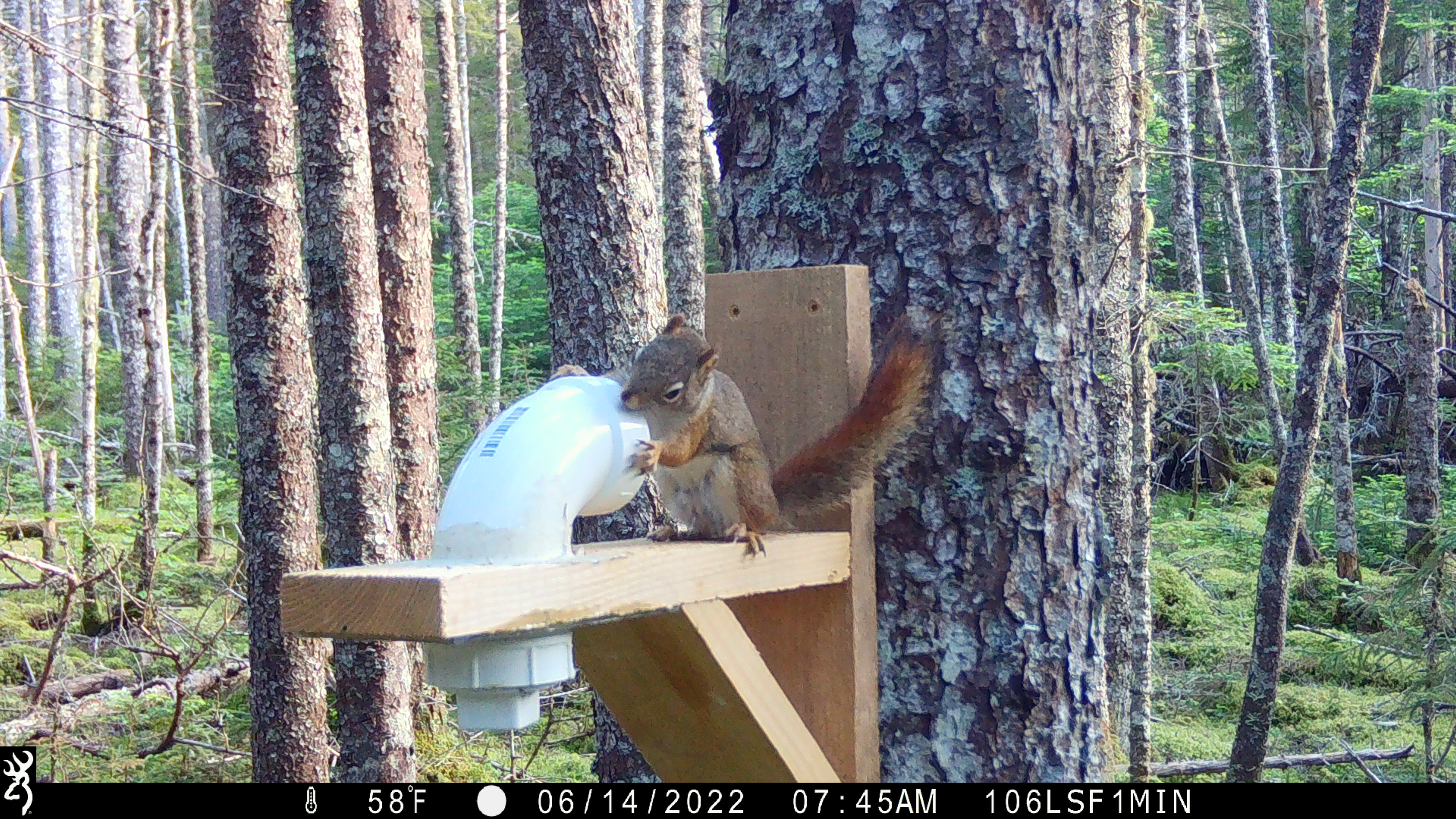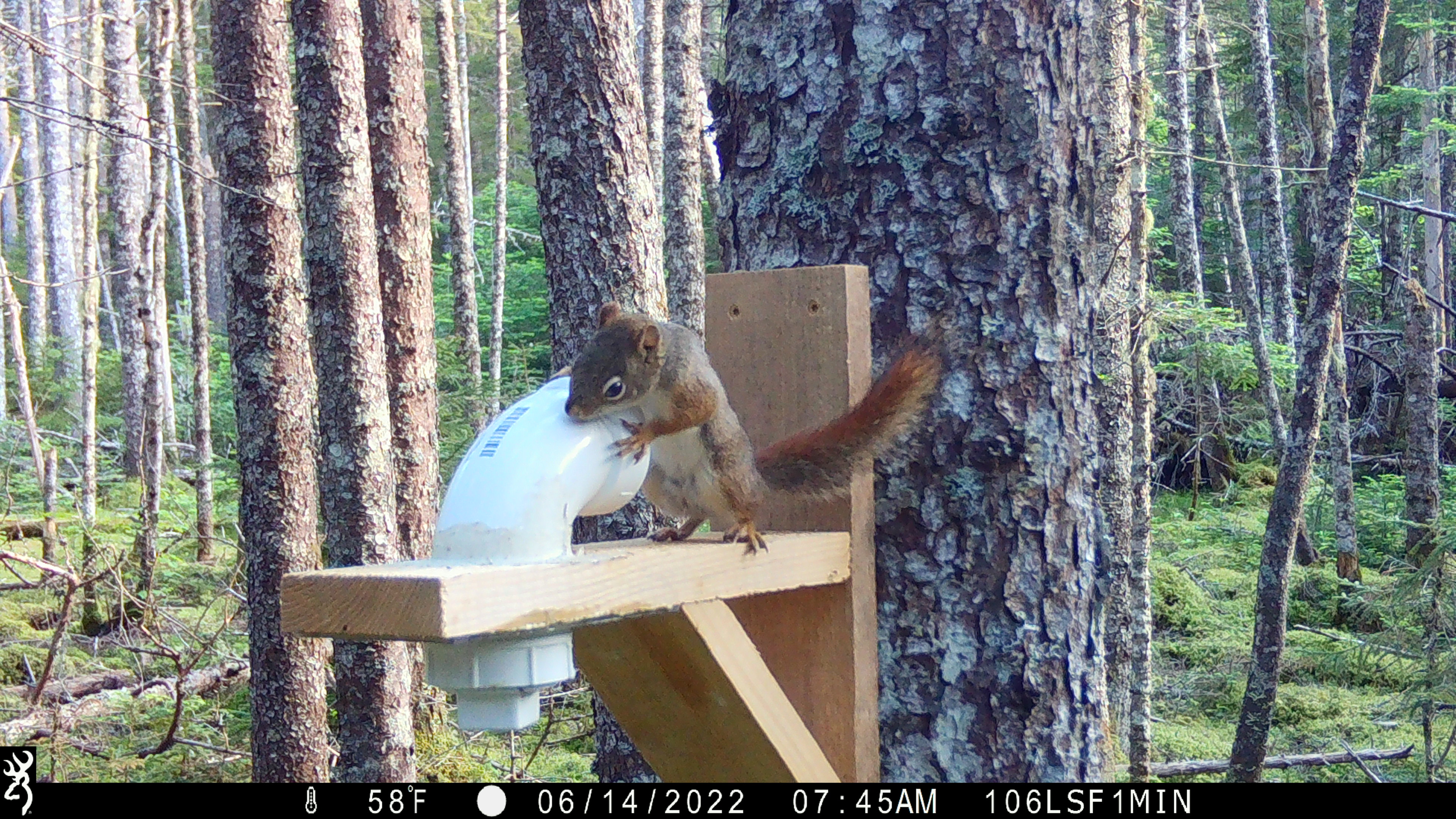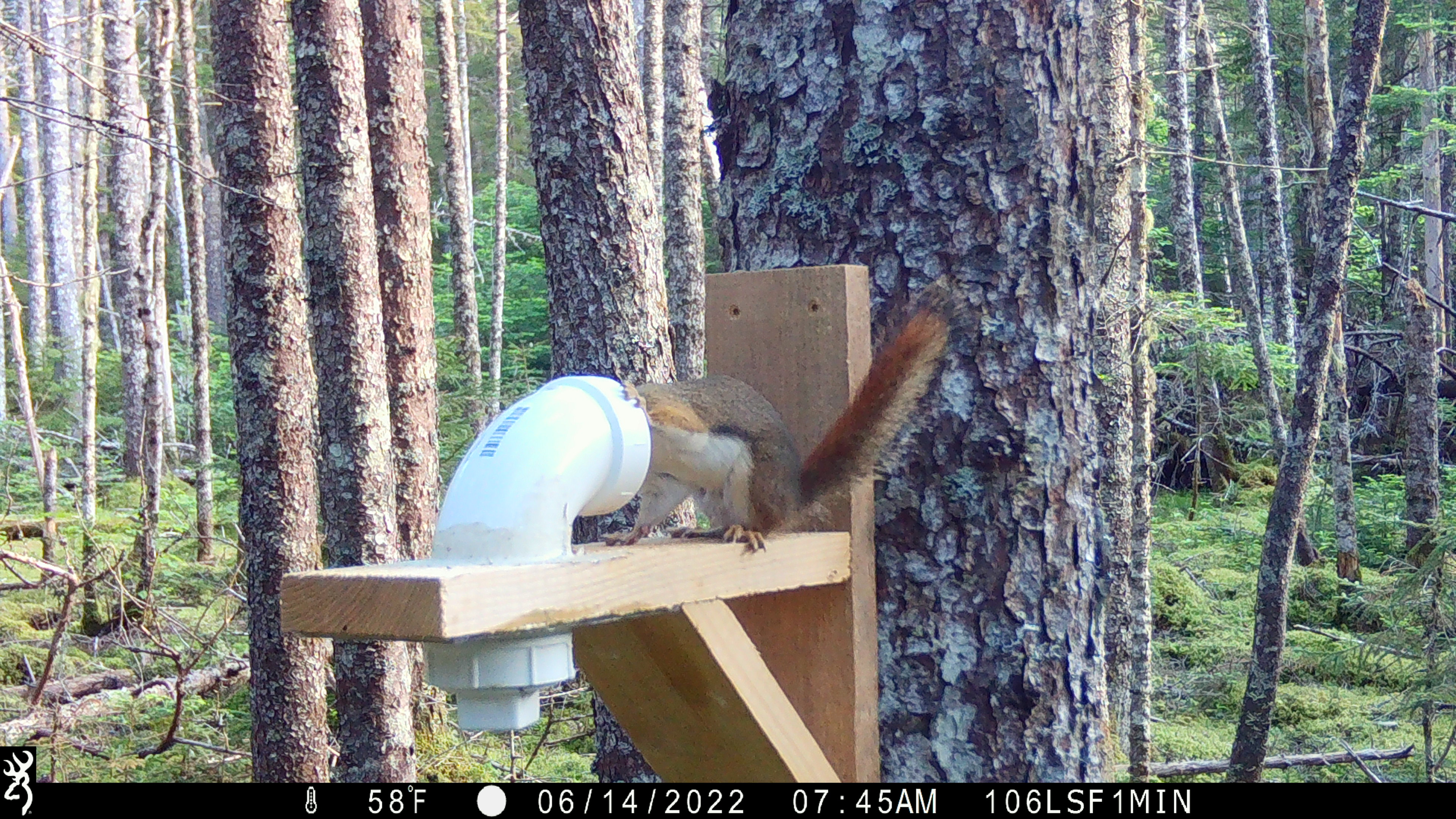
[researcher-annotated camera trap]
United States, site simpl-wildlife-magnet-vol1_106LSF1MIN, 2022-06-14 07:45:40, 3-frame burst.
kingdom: Animalia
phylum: Chordata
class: Mammalia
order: Rodentia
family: Sciuridae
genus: Tamiasciurus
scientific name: Tamiasciurus hudsonicus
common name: red squirrel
Red squirrel (Tamiasciurus hudsonicus).